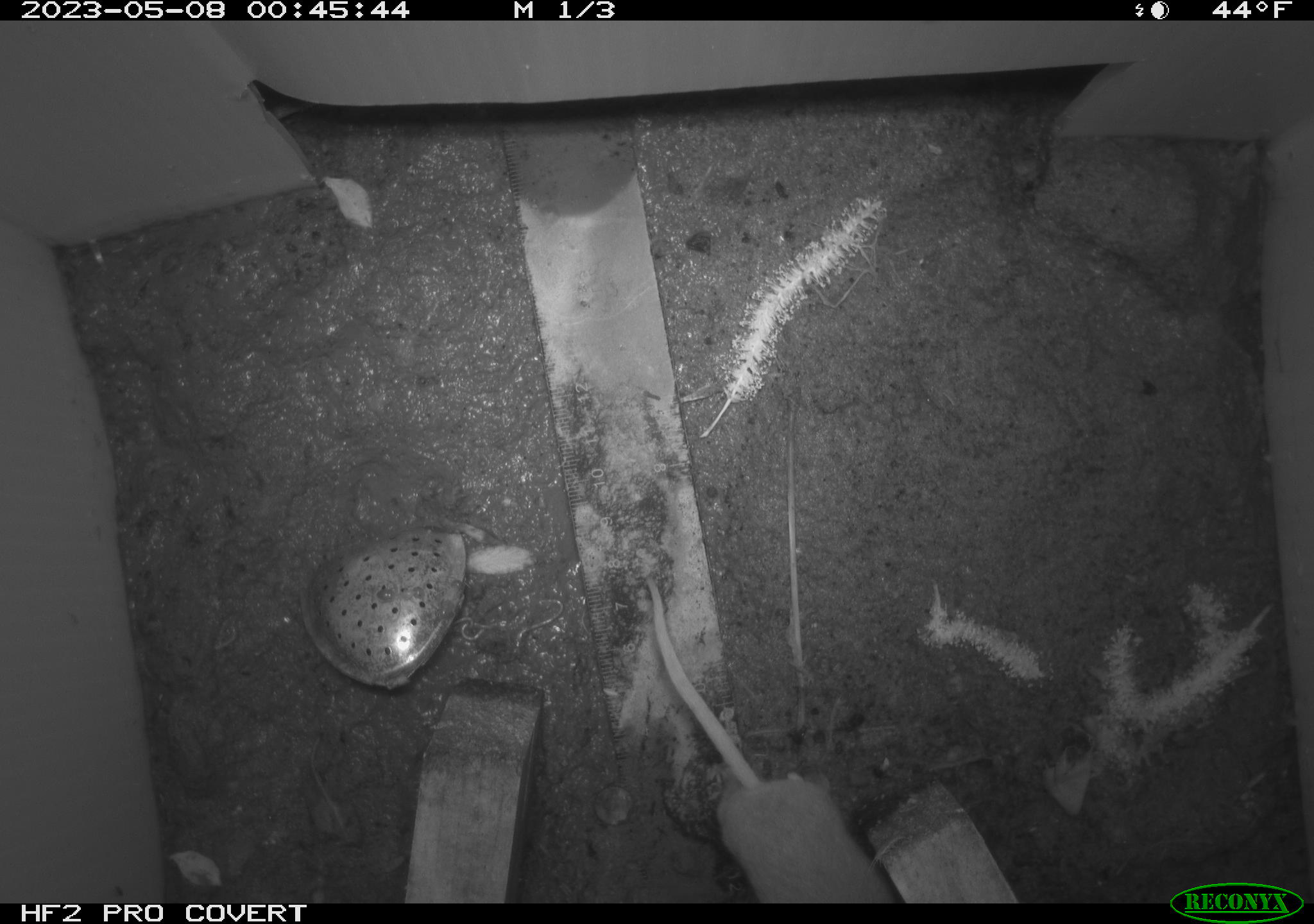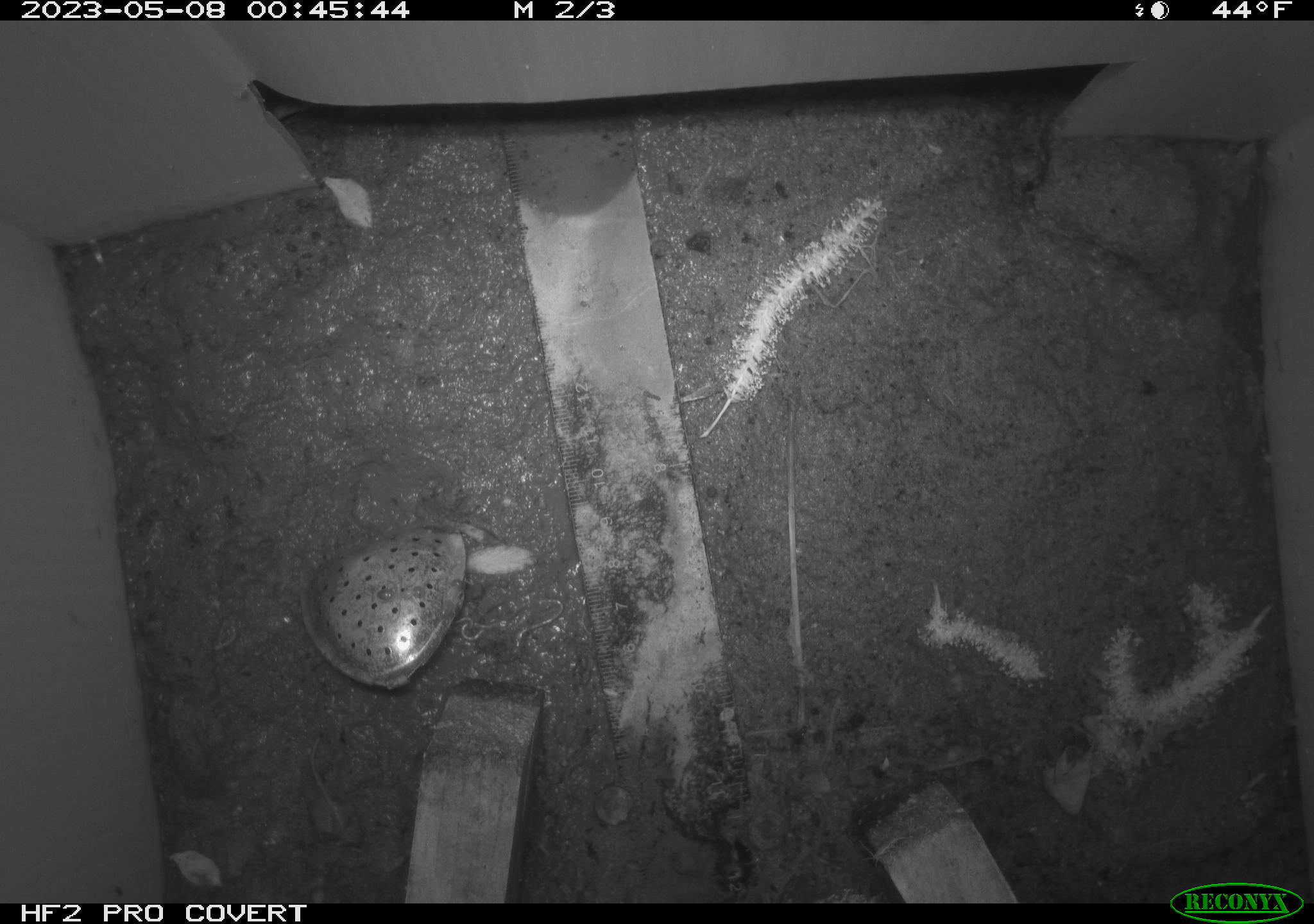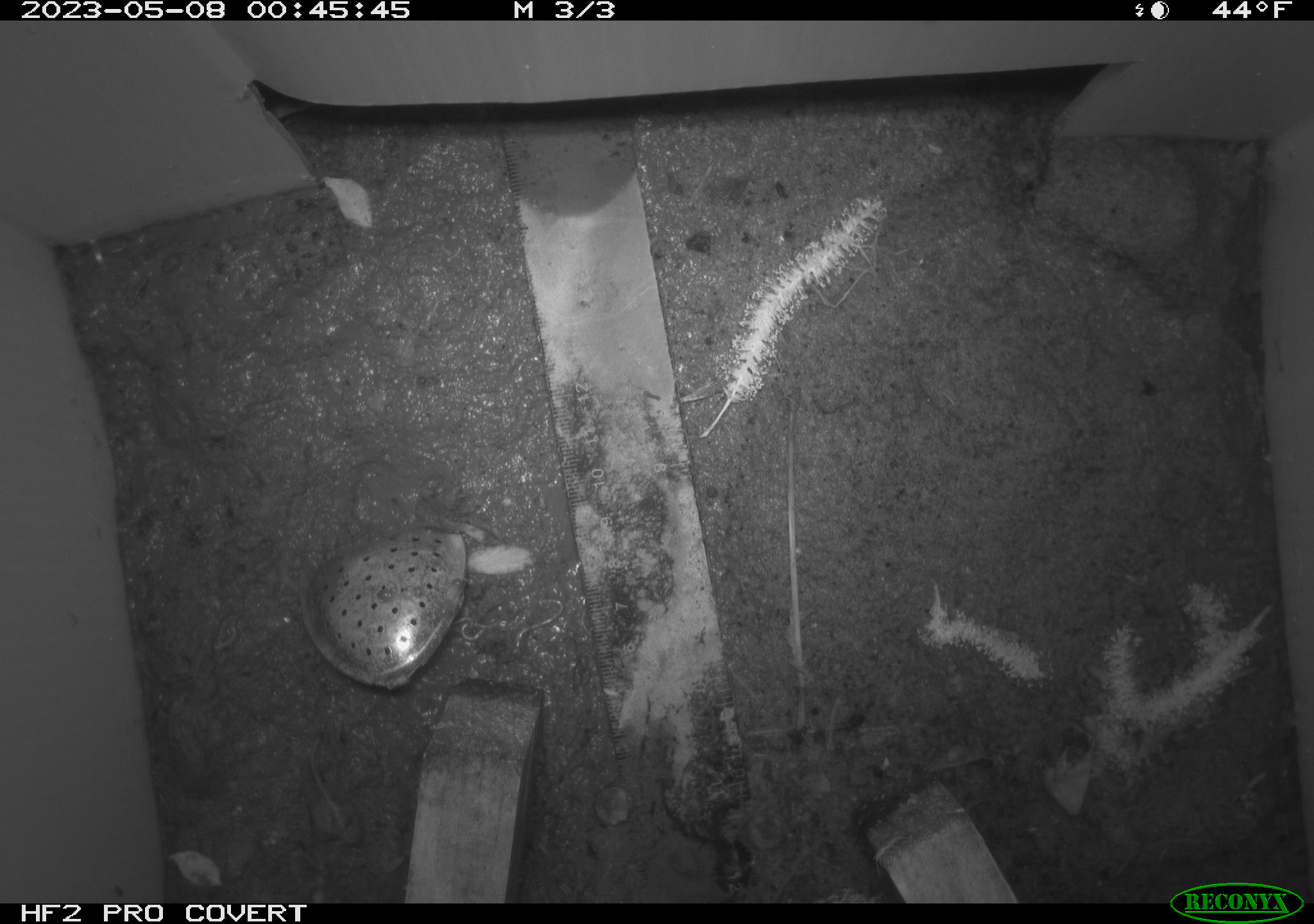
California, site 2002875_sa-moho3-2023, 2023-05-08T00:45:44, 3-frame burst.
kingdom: Animalia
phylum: Chordata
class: Mammalia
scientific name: Mammalia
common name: small mammal